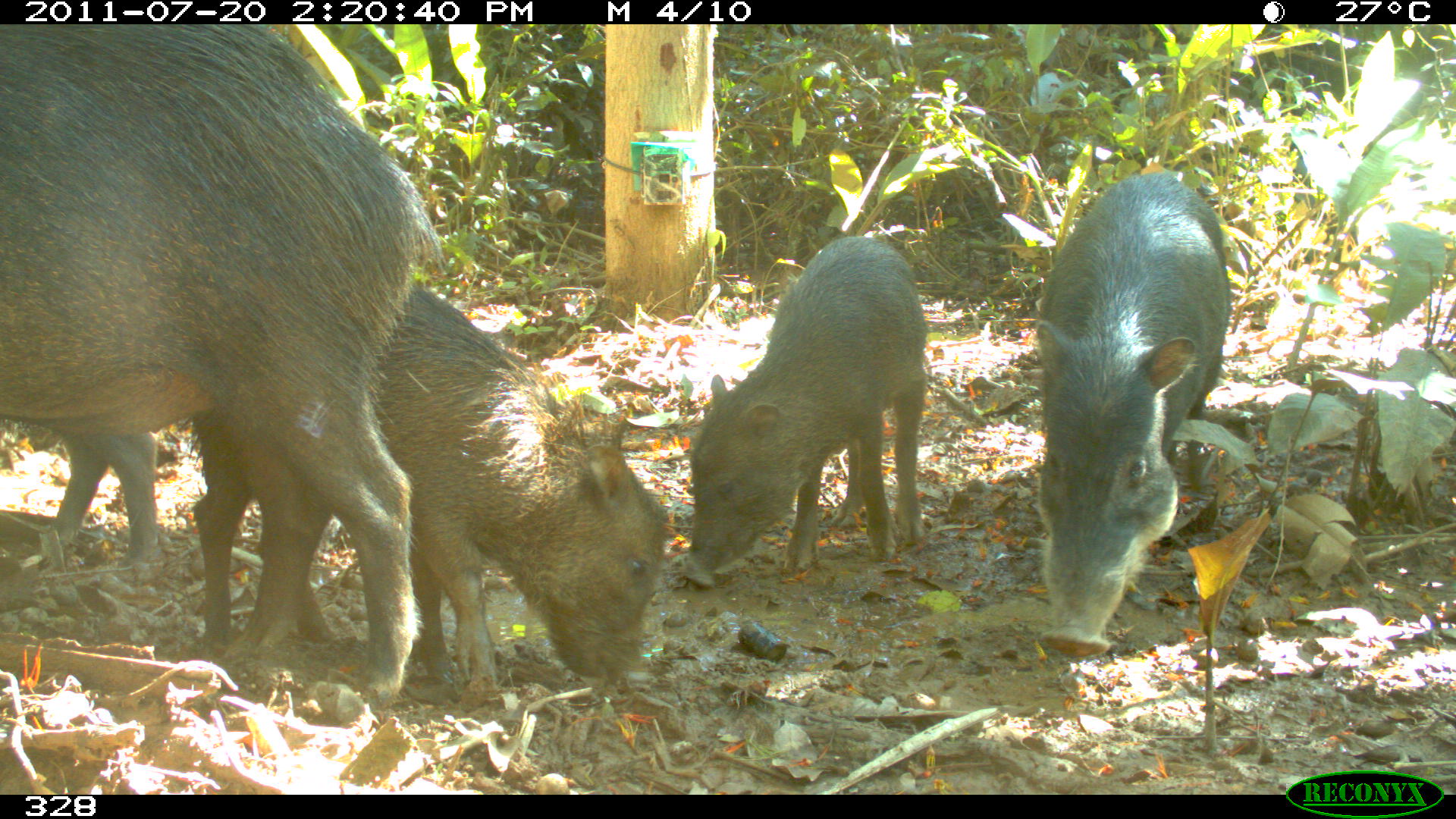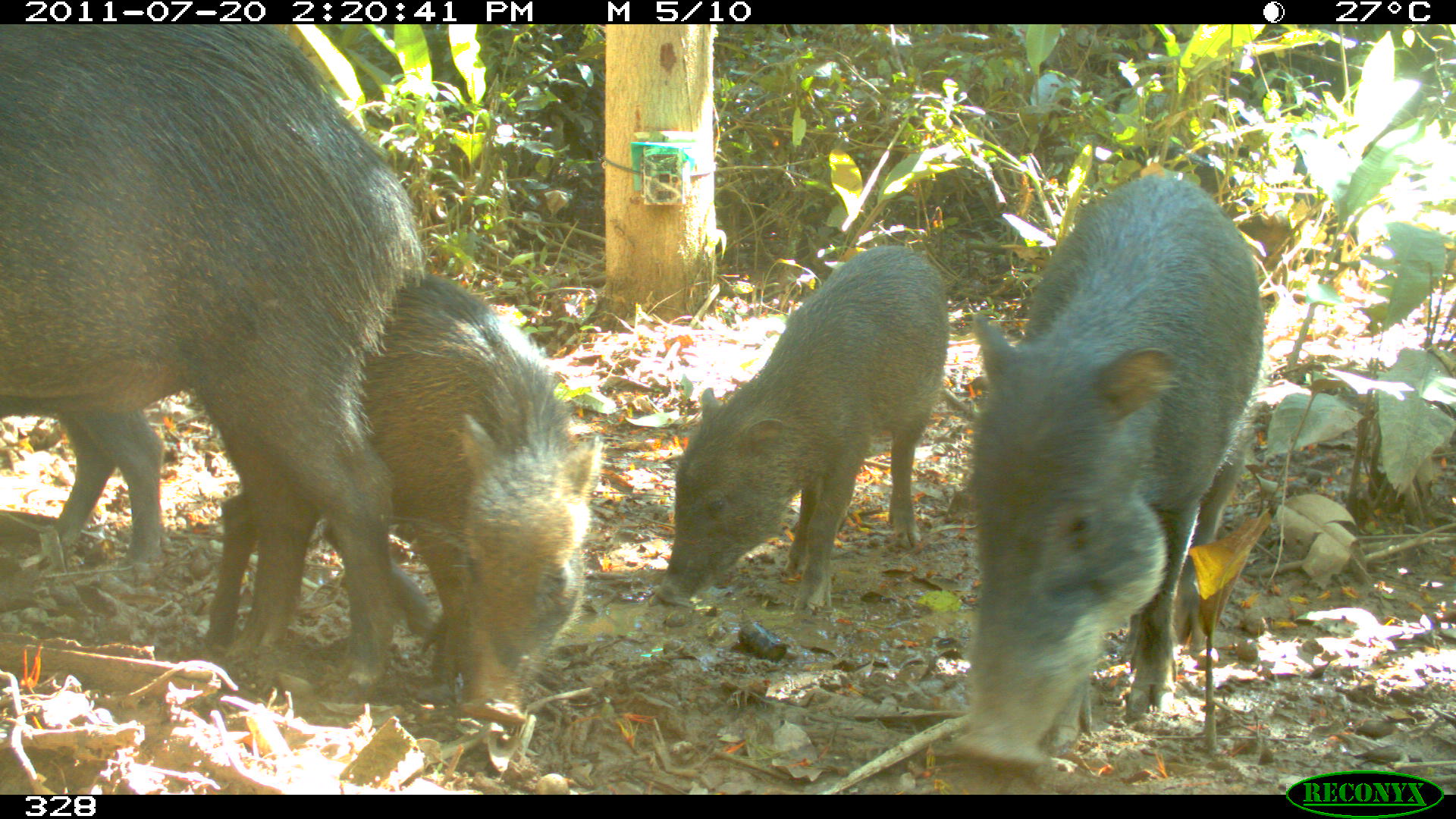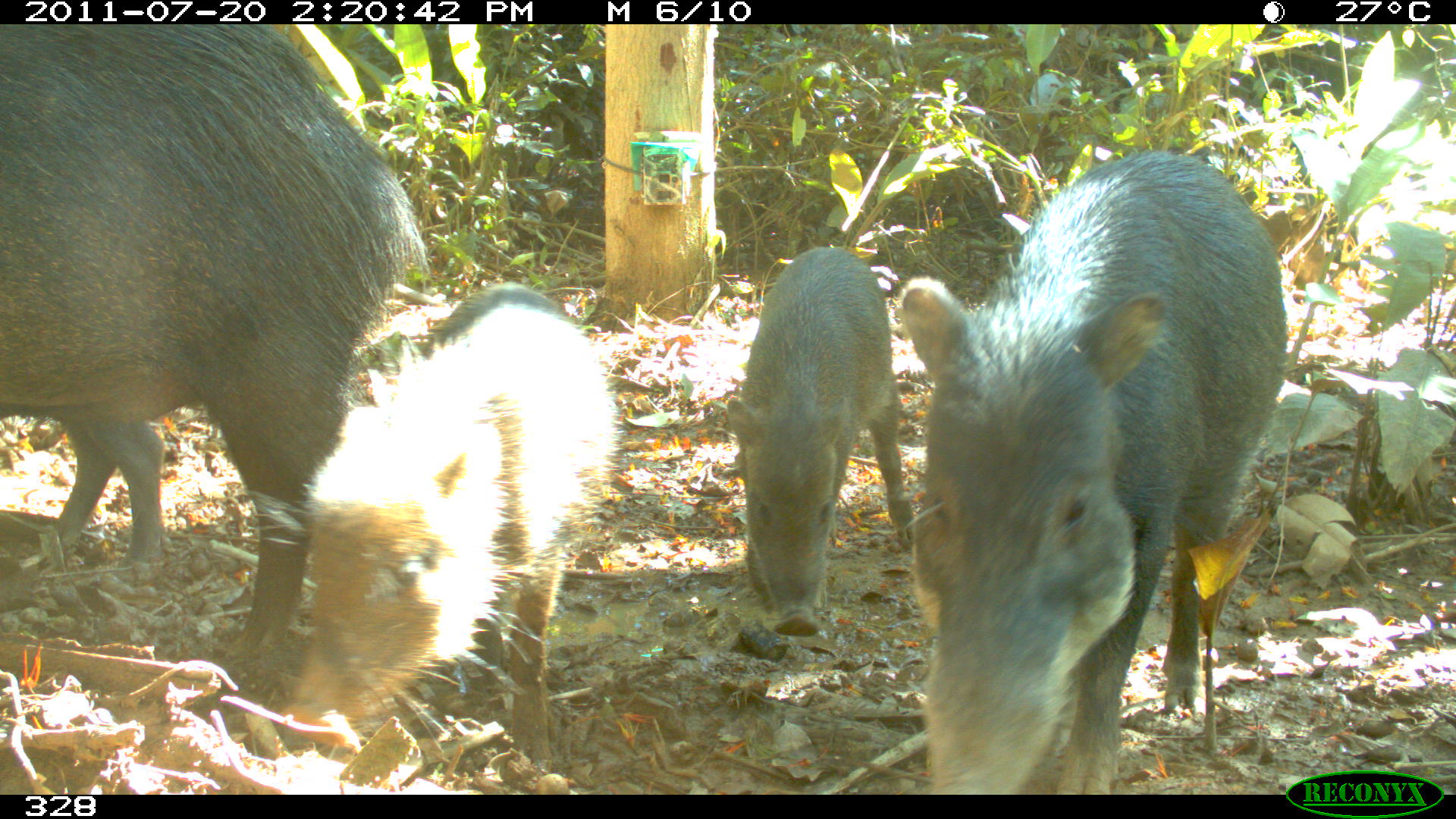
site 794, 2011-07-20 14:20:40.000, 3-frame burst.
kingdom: Animalia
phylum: Chordata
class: Mammalia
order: Artiodactyla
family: Tayassuidae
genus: Tayassu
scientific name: Tayassu pecari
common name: white-lipped peccary